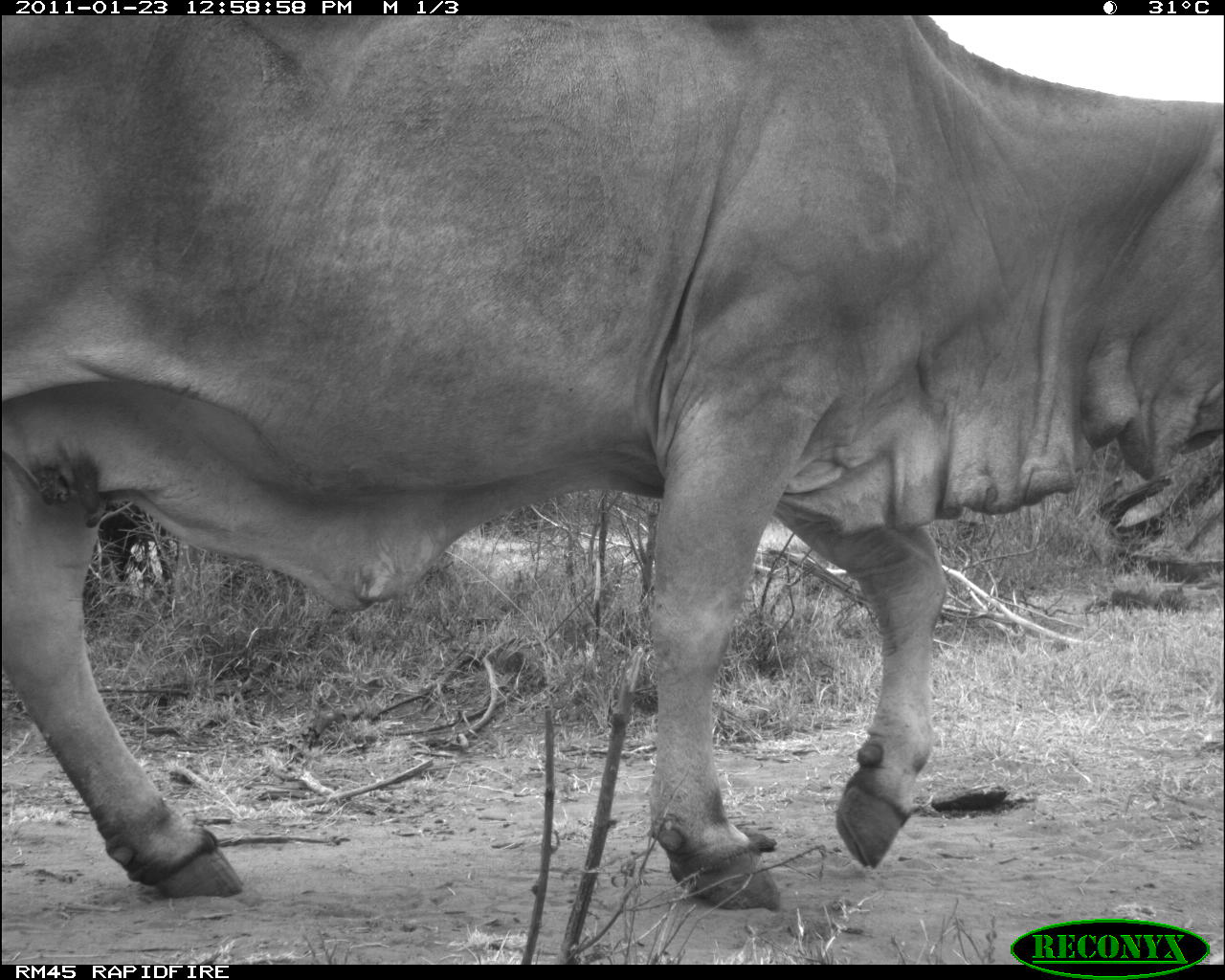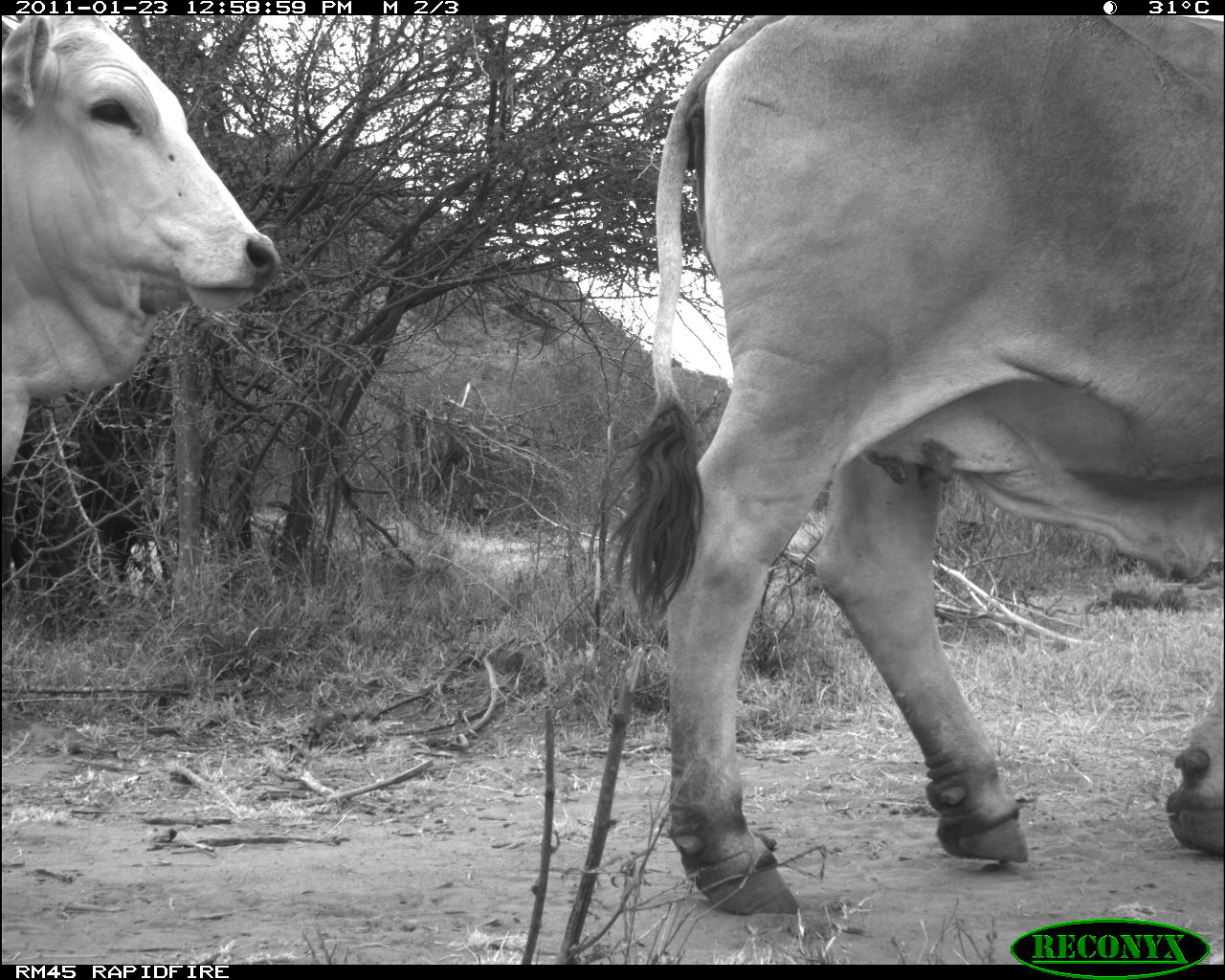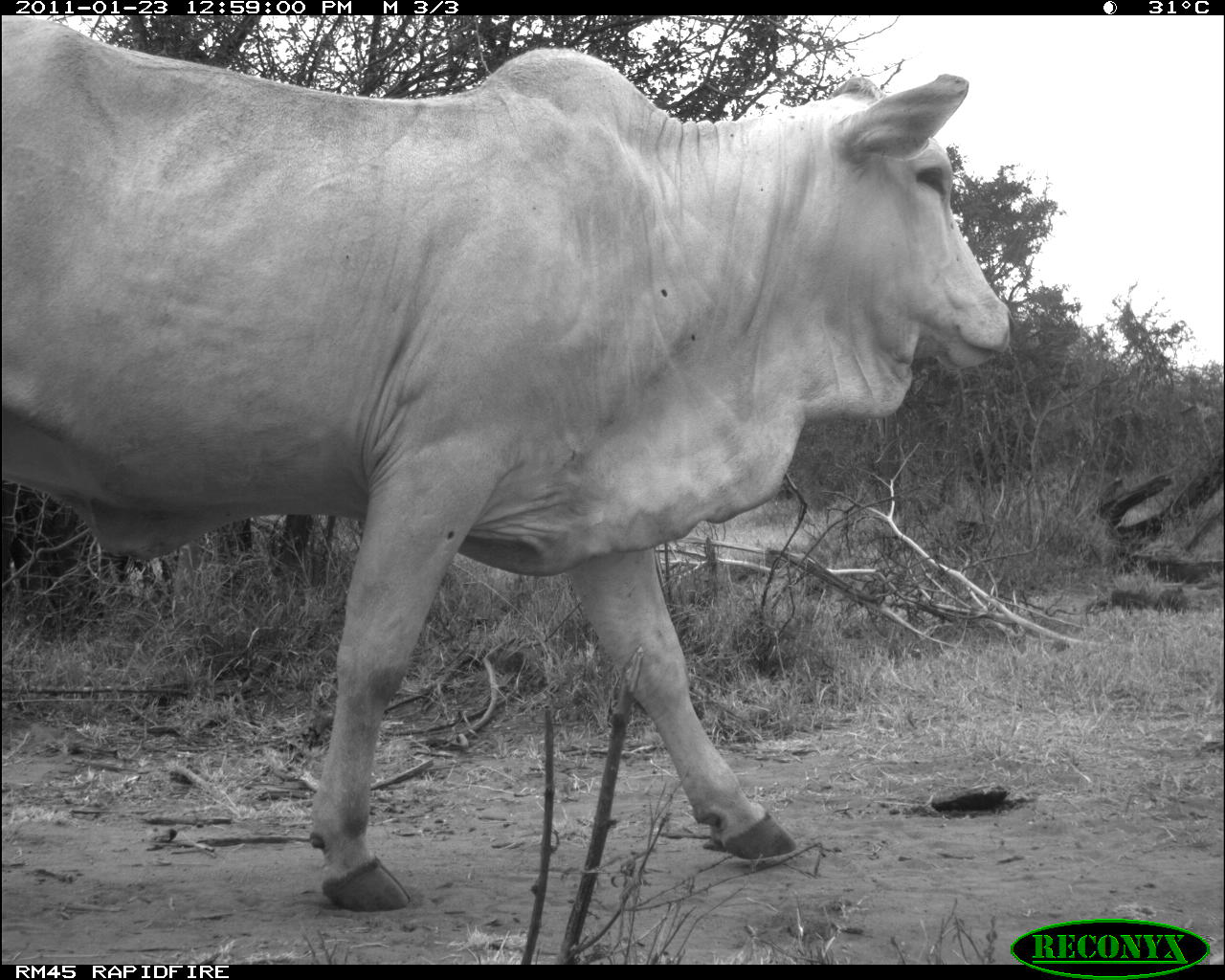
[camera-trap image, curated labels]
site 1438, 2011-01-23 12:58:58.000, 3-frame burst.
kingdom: Animalia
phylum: Chordata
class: Mammalia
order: Artiodactyla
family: Bovidae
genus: Bos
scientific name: Bos taurus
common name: domestic cattle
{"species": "Bos taurus (domestic cattle)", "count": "1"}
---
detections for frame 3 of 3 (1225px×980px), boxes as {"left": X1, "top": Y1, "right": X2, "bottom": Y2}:
bos taurus: {"left": 0, "top": 12, "right": 1016, "bottom": 912}